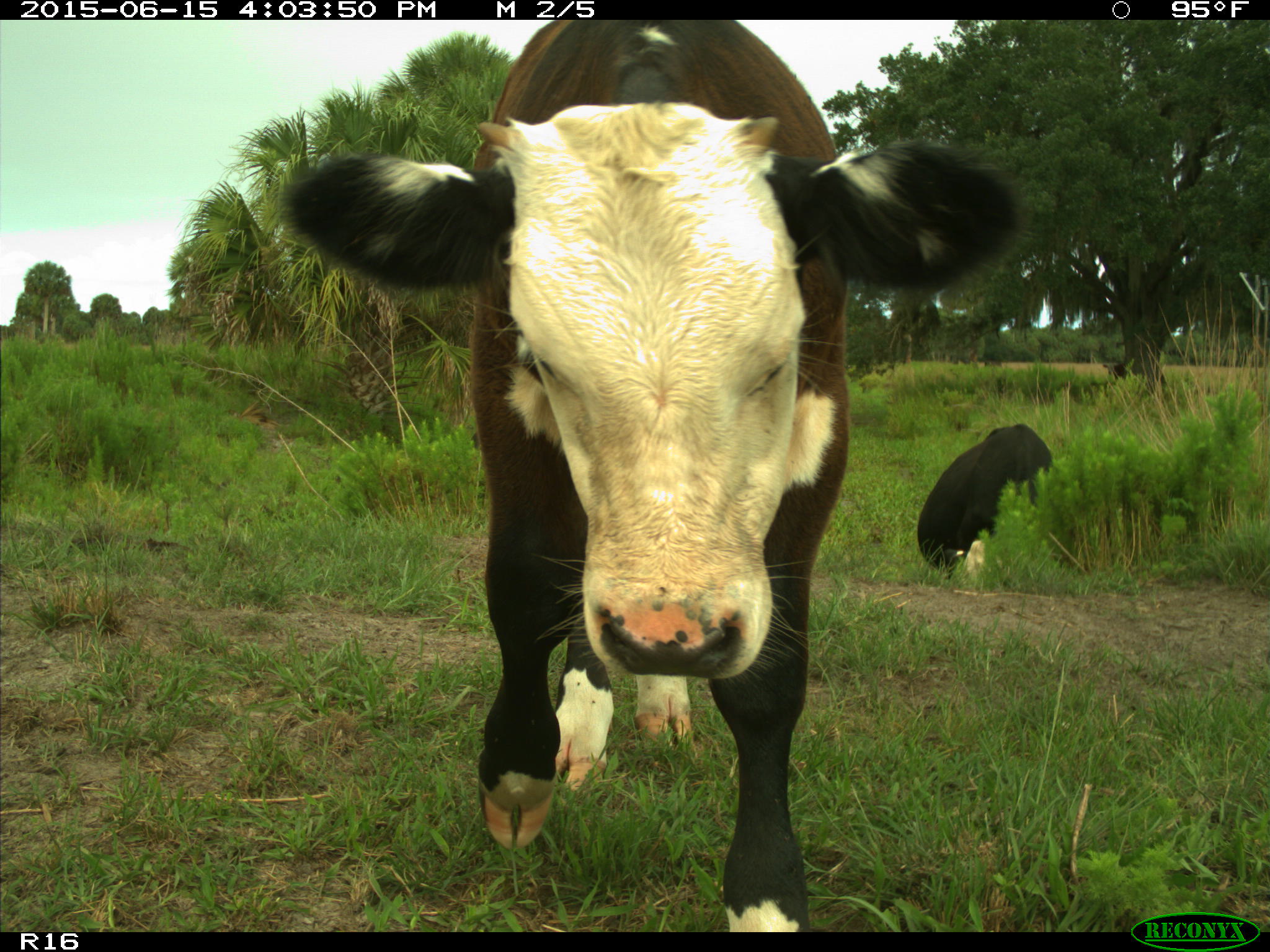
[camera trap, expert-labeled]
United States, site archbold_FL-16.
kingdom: Animalia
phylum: Chordata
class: Mammalia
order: Artiodactyla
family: Bovidae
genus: Bos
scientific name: Bos taurus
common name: domestic cow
Bos taurus (domestic cow).